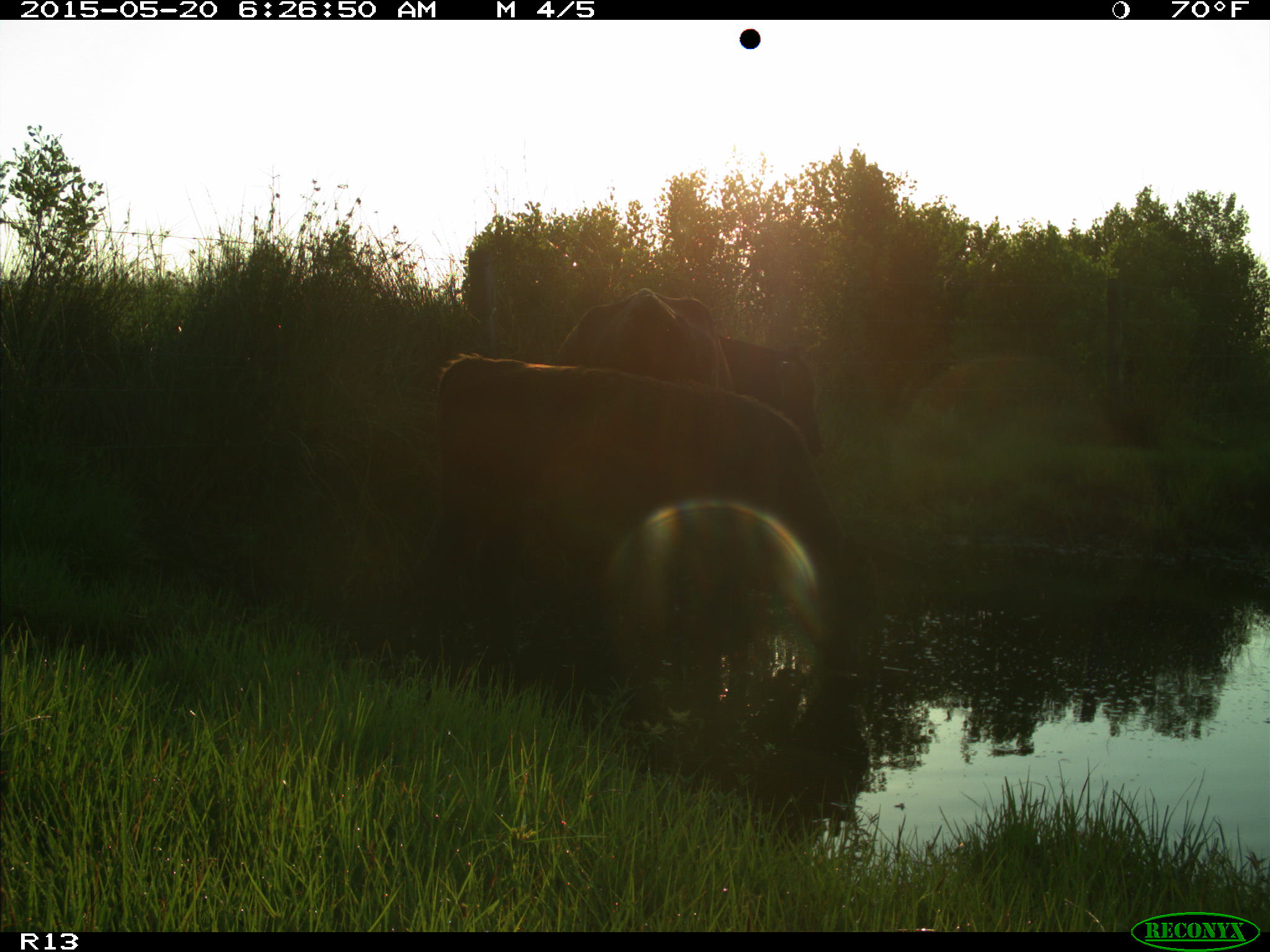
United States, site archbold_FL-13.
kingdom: Animalia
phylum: Chordata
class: Mammalia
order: Artiodactyla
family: Bovidae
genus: Bos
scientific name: Bos taurus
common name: domestic cow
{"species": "Bos taurus (domestic cow)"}